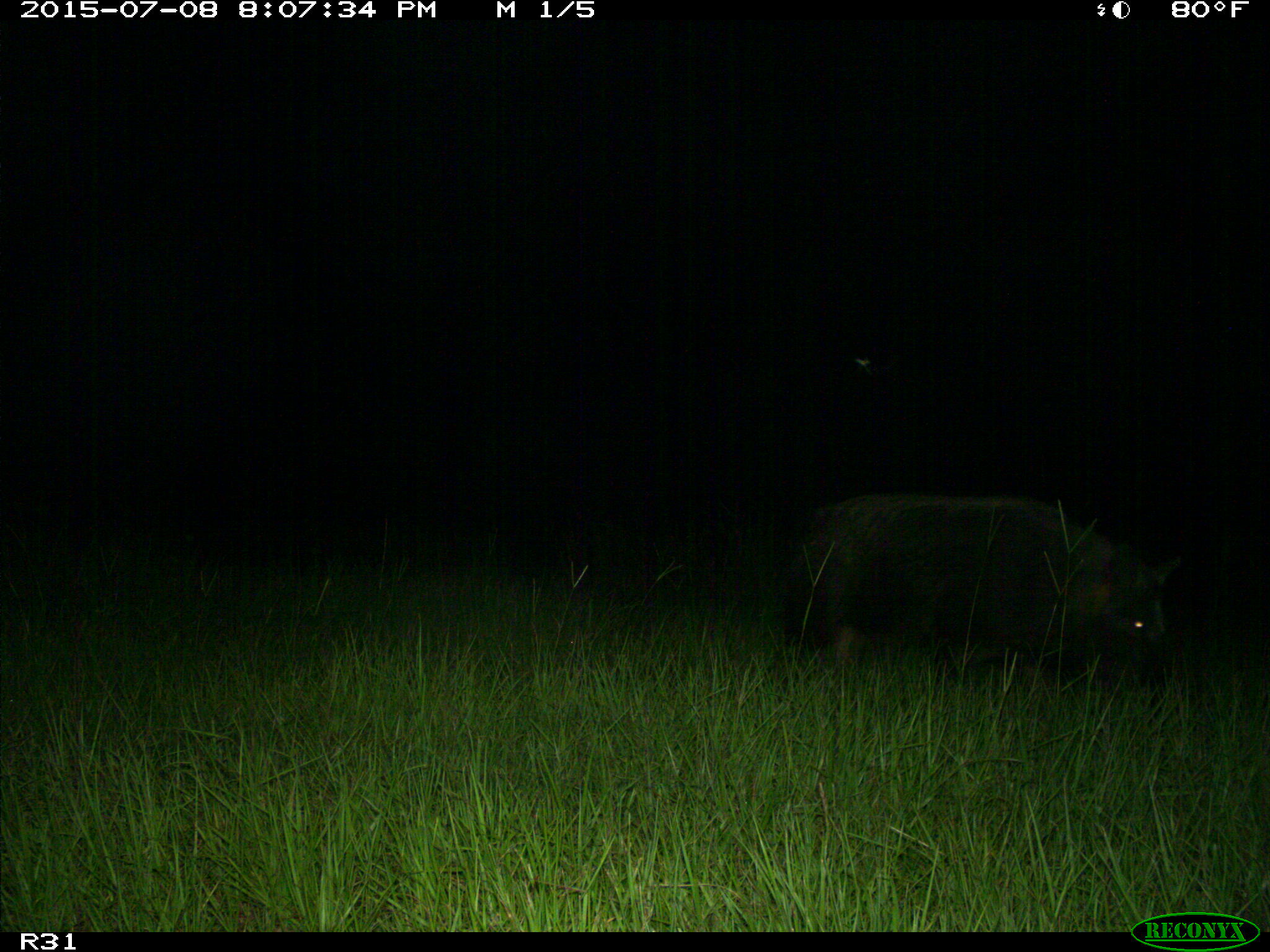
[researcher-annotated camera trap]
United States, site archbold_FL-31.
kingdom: Animalia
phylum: Chordata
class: Mammalia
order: Artiodactyla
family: Suidae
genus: Sus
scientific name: Sus scrofa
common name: wild boar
Sus scrofa (wild boar).